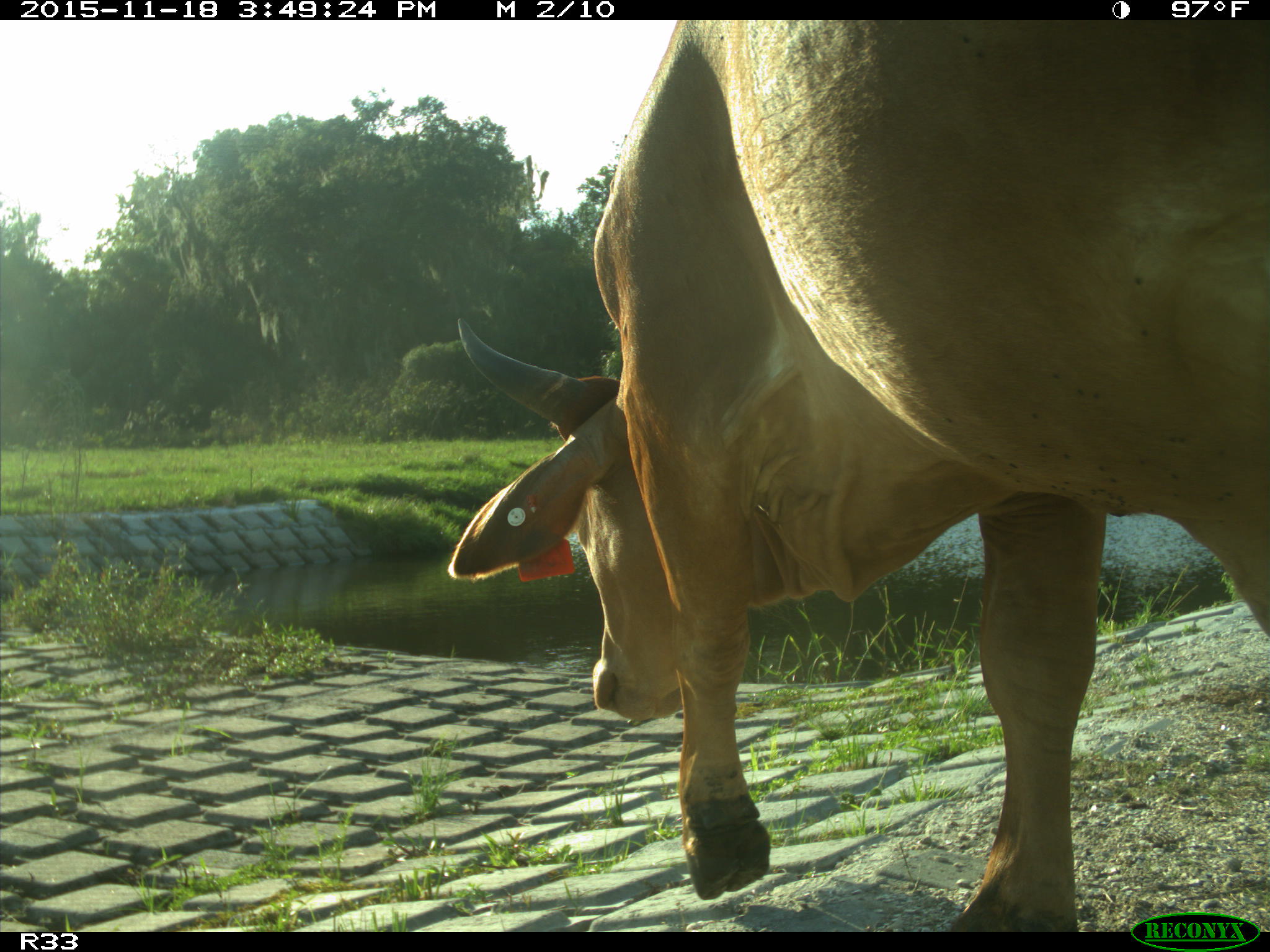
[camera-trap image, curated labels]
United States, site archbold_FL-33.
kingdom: Animalia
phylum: Chordata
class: Mammalia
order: Artiodactyla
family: Bovidae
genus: Bos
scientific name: Bos taurus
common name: domestic cow